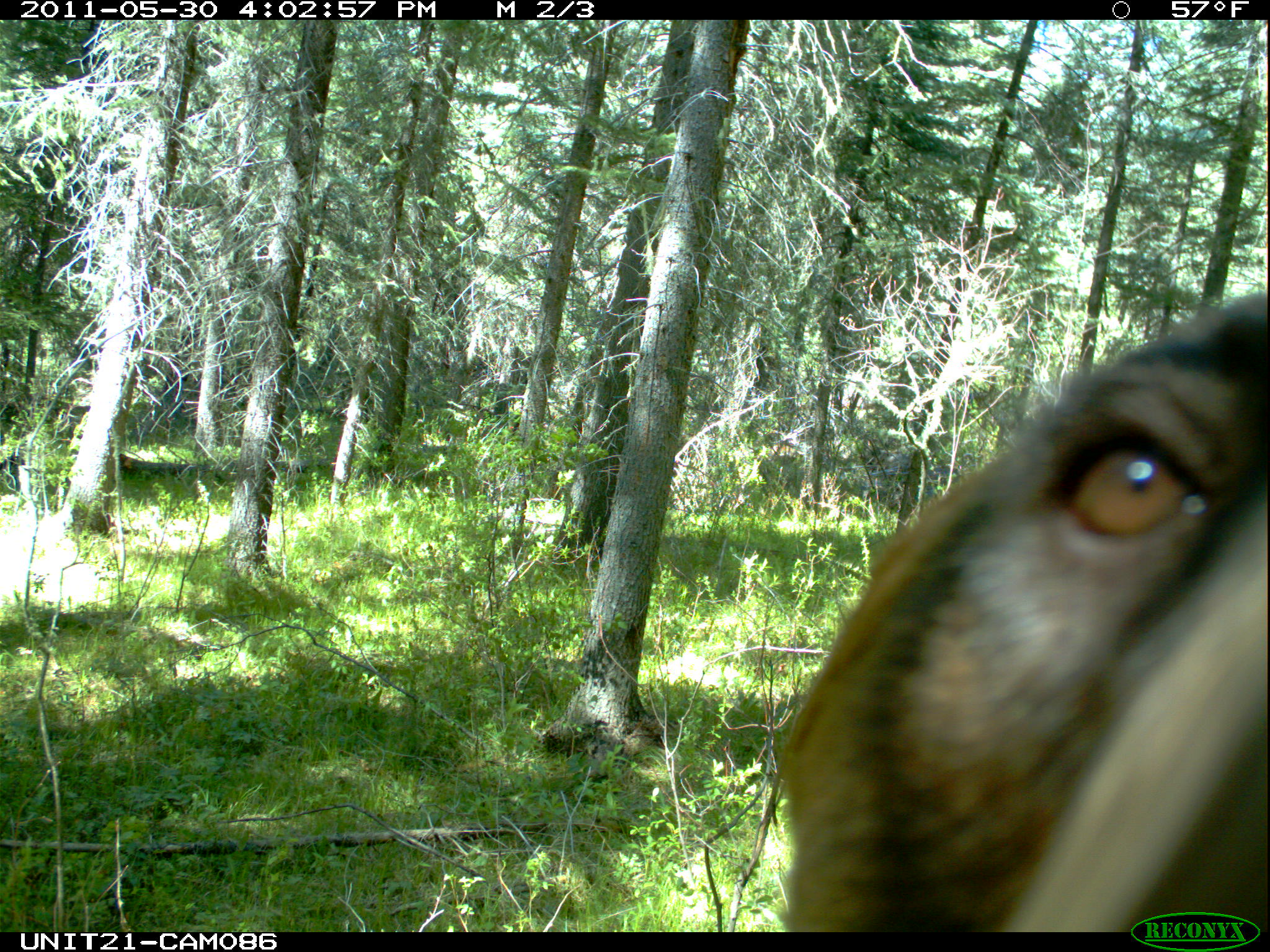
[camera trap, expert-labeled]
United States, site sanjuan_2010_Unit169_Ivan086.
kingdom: Animalia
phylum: Chordata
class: Mammalia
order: Carnivora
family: Ursidae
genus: Ursus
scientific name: Ursus americanus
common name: american black bear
Ursus americanus (american black bear).